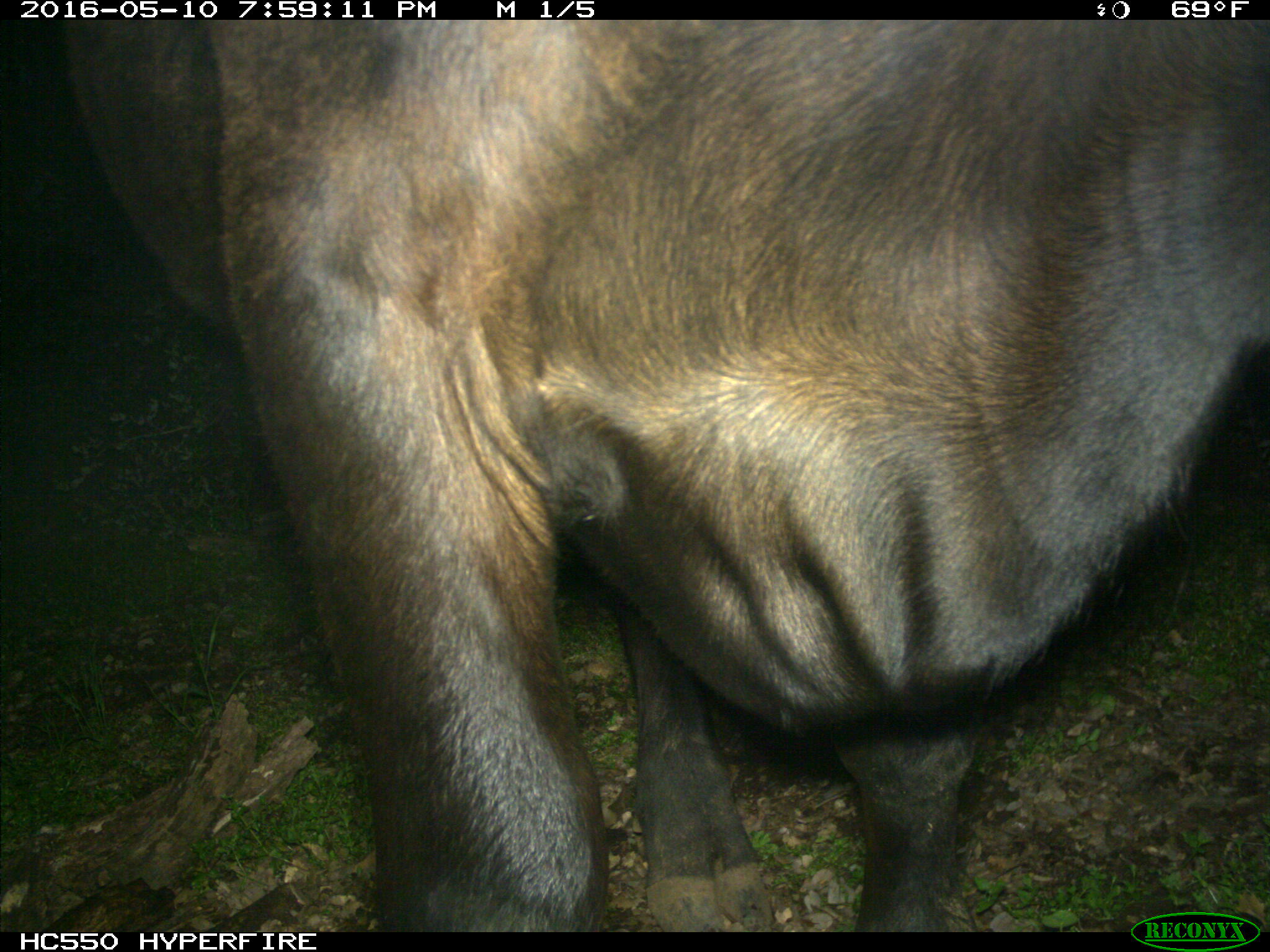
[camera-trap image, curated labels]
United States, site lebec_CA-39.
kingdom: Animalia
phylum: Chordata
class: Mammalia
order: Artiodactyla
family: Bovidae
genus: Bos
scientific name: Bos taurus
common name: domestic cow